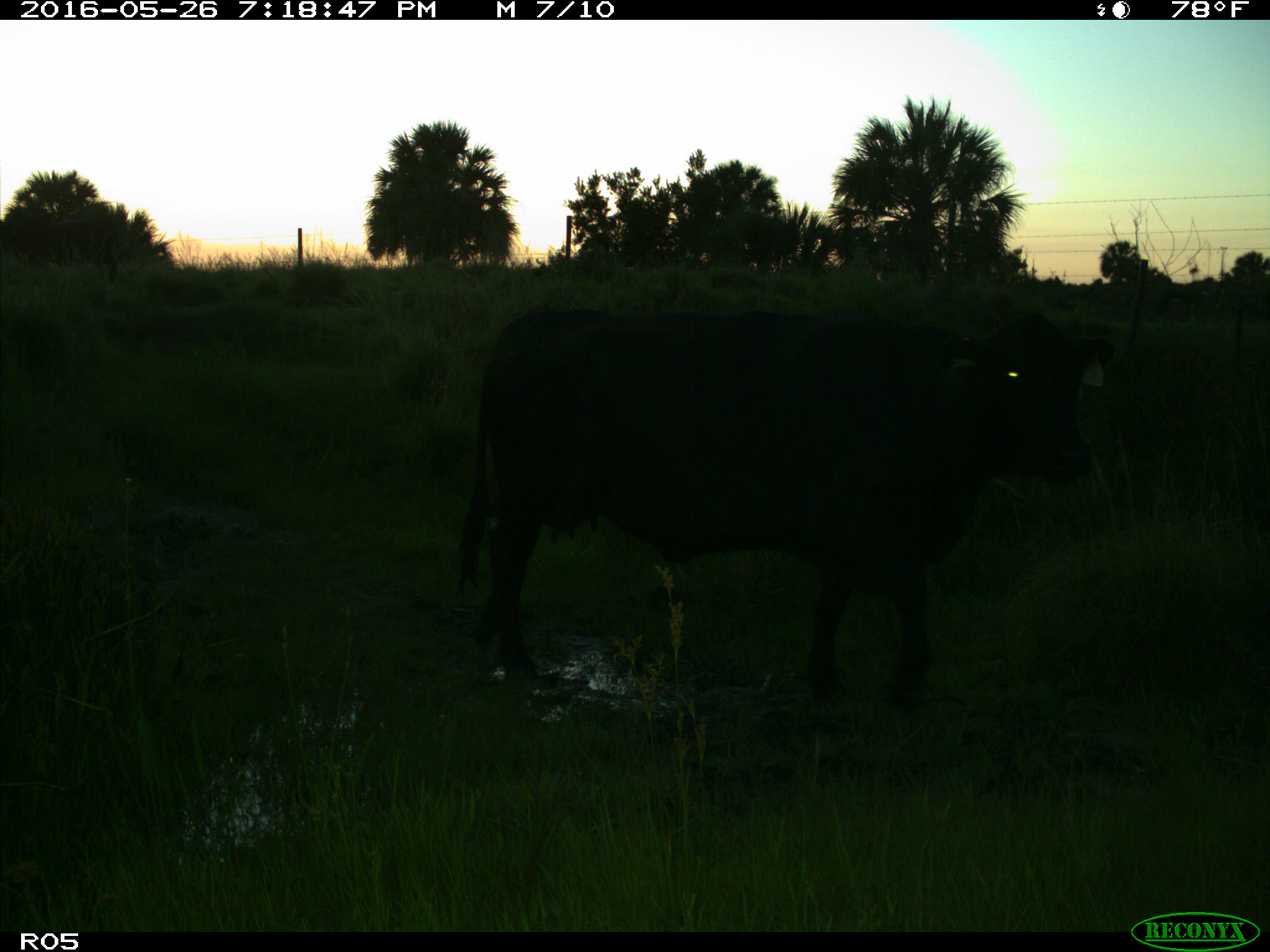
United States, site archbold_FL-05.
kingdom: Animalia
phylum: Chordata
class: Mammalia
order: Artiodactyla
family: Bovidae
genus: Bos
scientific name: Bos taurus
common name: domestic cow